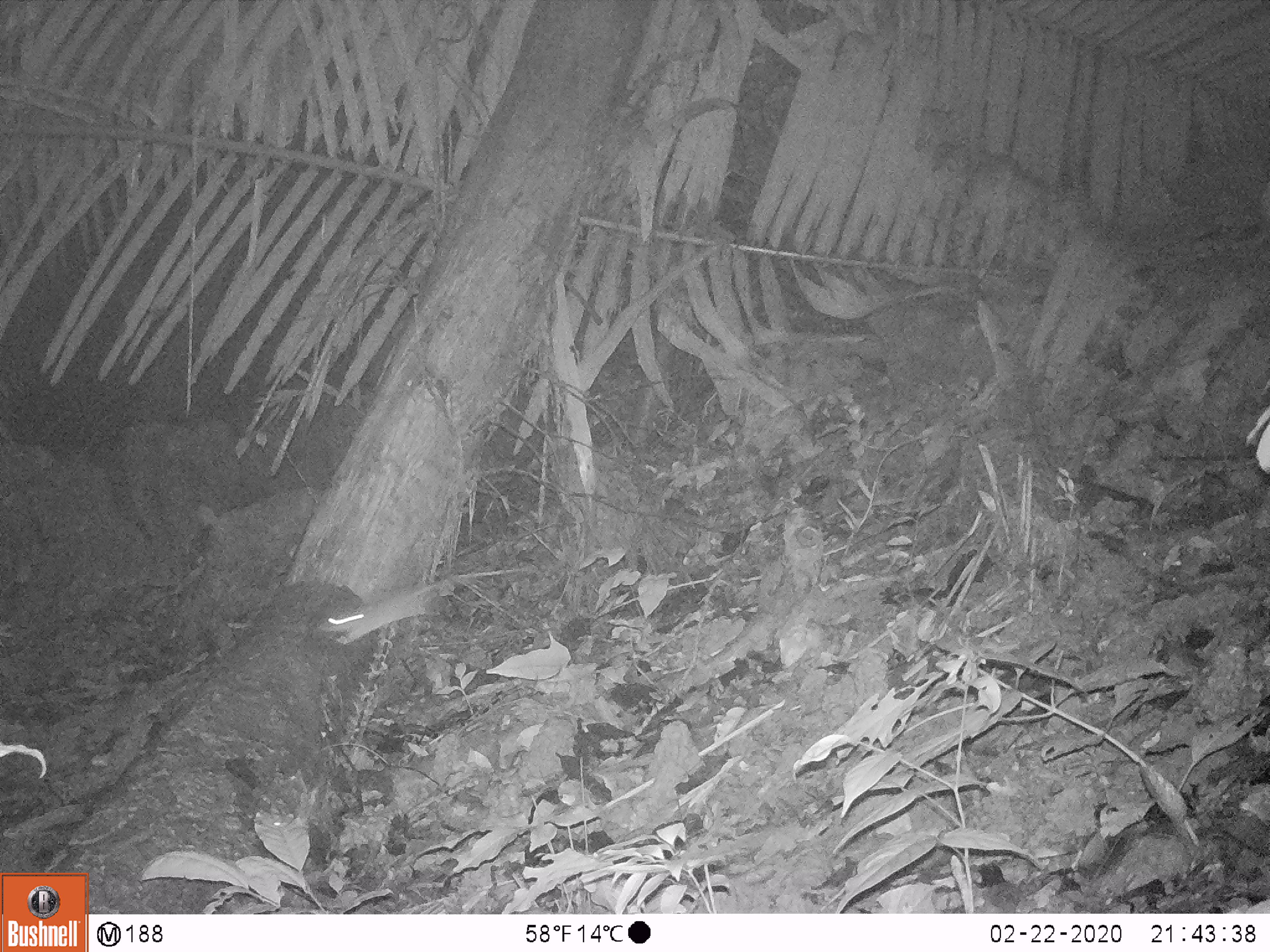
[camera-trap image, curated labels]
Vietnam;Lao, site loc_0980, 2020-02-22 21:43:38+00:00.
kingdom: Animalia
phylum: Chordata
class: Mammalia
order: Rodentia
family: Muridae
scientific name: Muridae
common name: old-world mice and rats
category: unidentified murid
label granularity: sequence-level